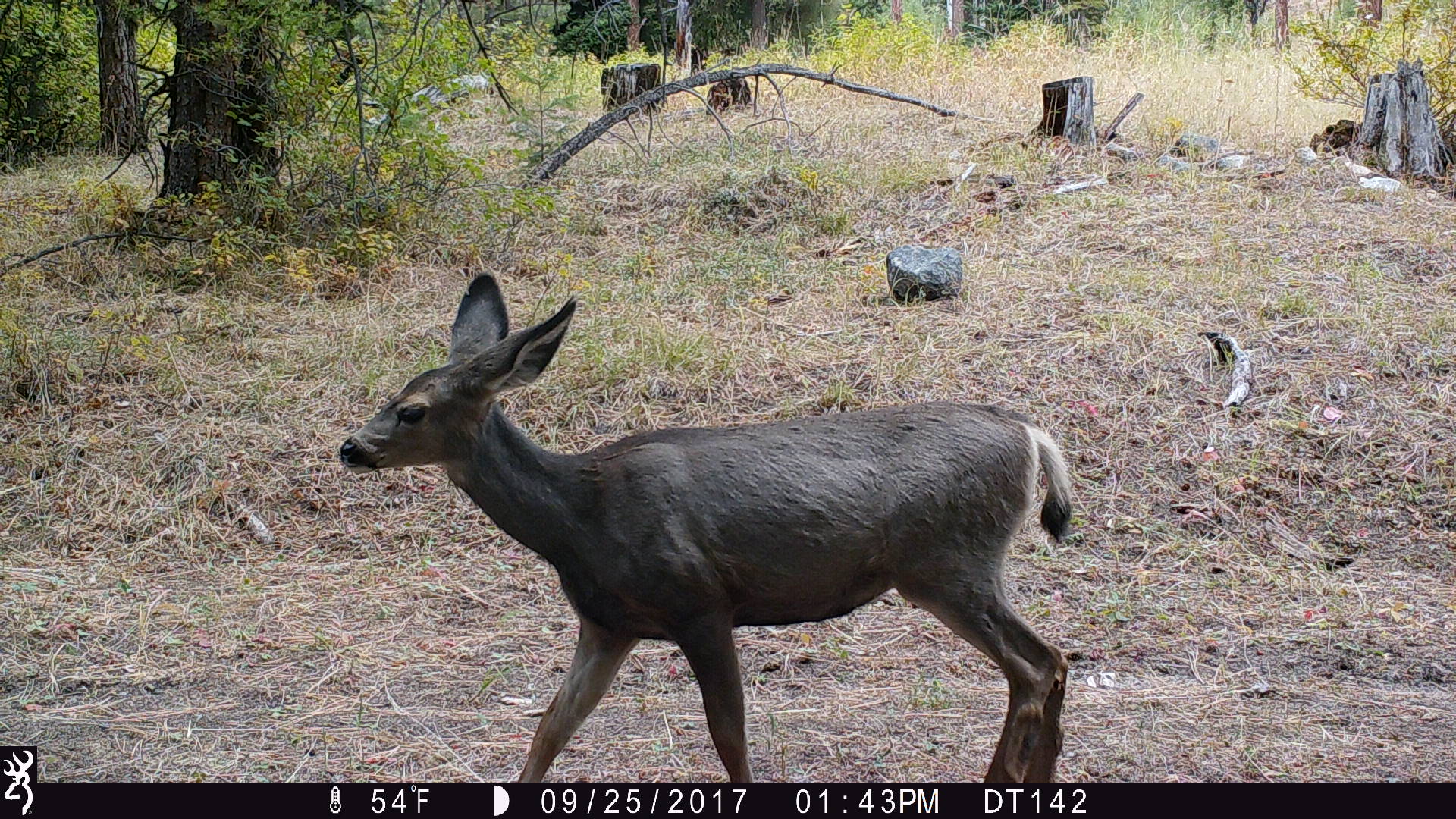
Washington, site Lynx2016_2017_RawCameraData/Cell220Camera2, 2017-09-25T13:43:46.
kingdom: Animalia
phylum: Chordata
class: Mammalia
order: Artiodactyla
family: Cervidae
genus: Odocoileus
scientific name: Odocoileus hemionus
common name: mule deer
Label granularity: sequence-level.